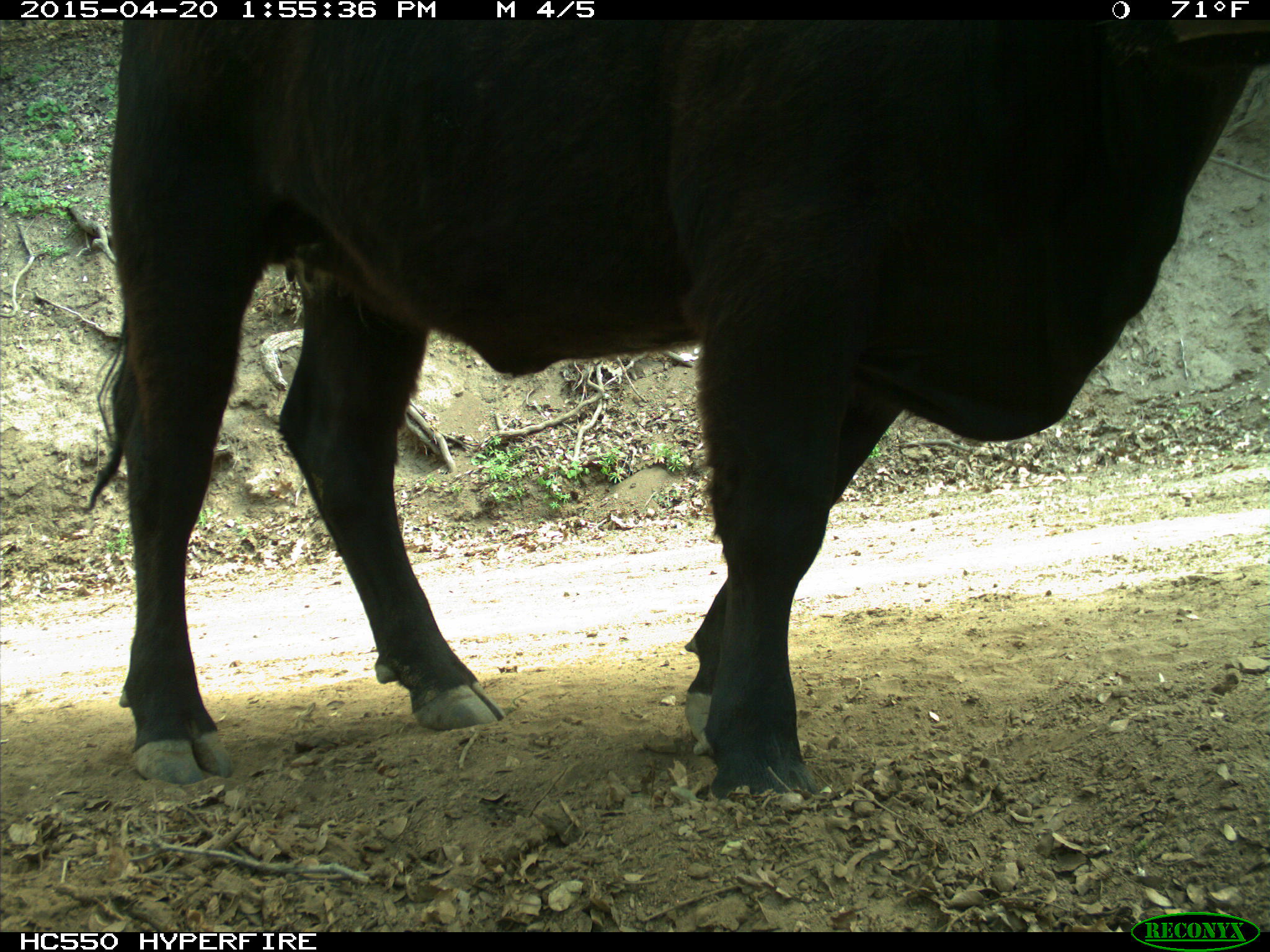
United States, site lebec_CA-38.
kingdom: Animalia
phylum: Chordata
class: Mammalia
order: Artiodactyla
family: Bovidae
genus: Bos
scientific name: Bos taurus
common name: domestic cow